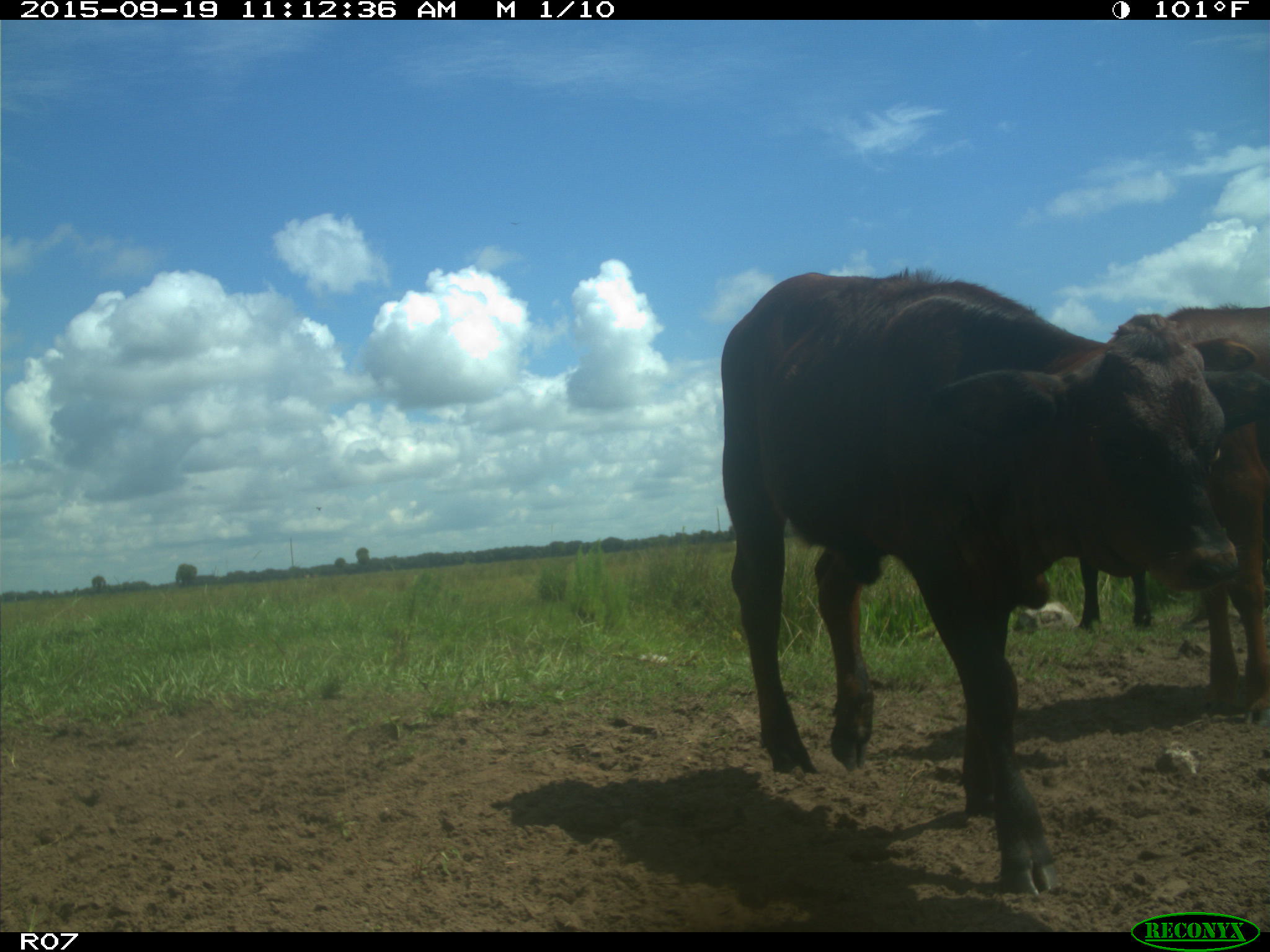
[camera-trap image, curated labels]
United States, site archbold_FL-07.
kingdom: Animalia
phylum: Chordata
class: Mammalia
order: Artiodactyla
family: Bovidae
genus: Bos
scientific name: Bos taurus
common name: domestic cow